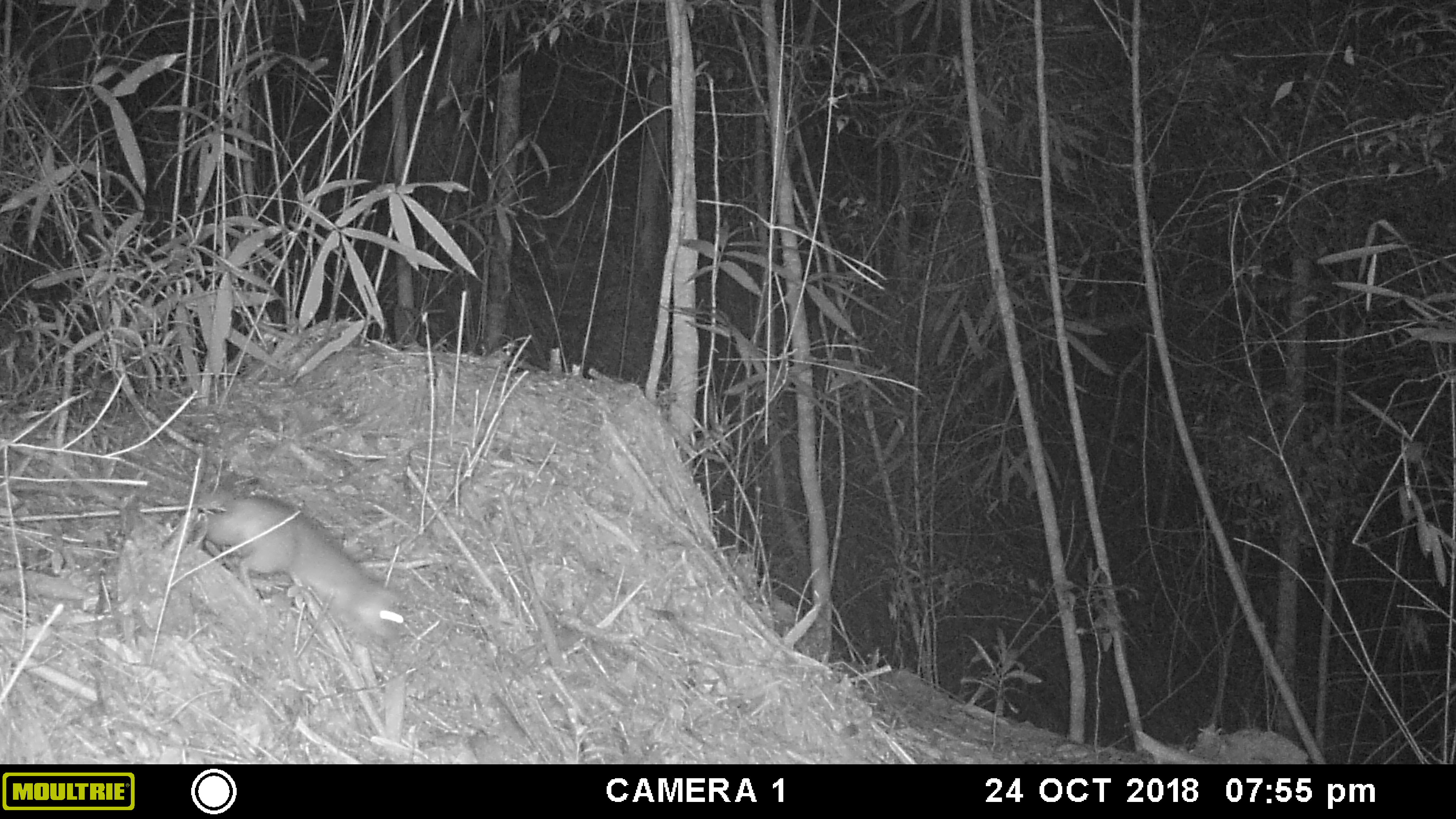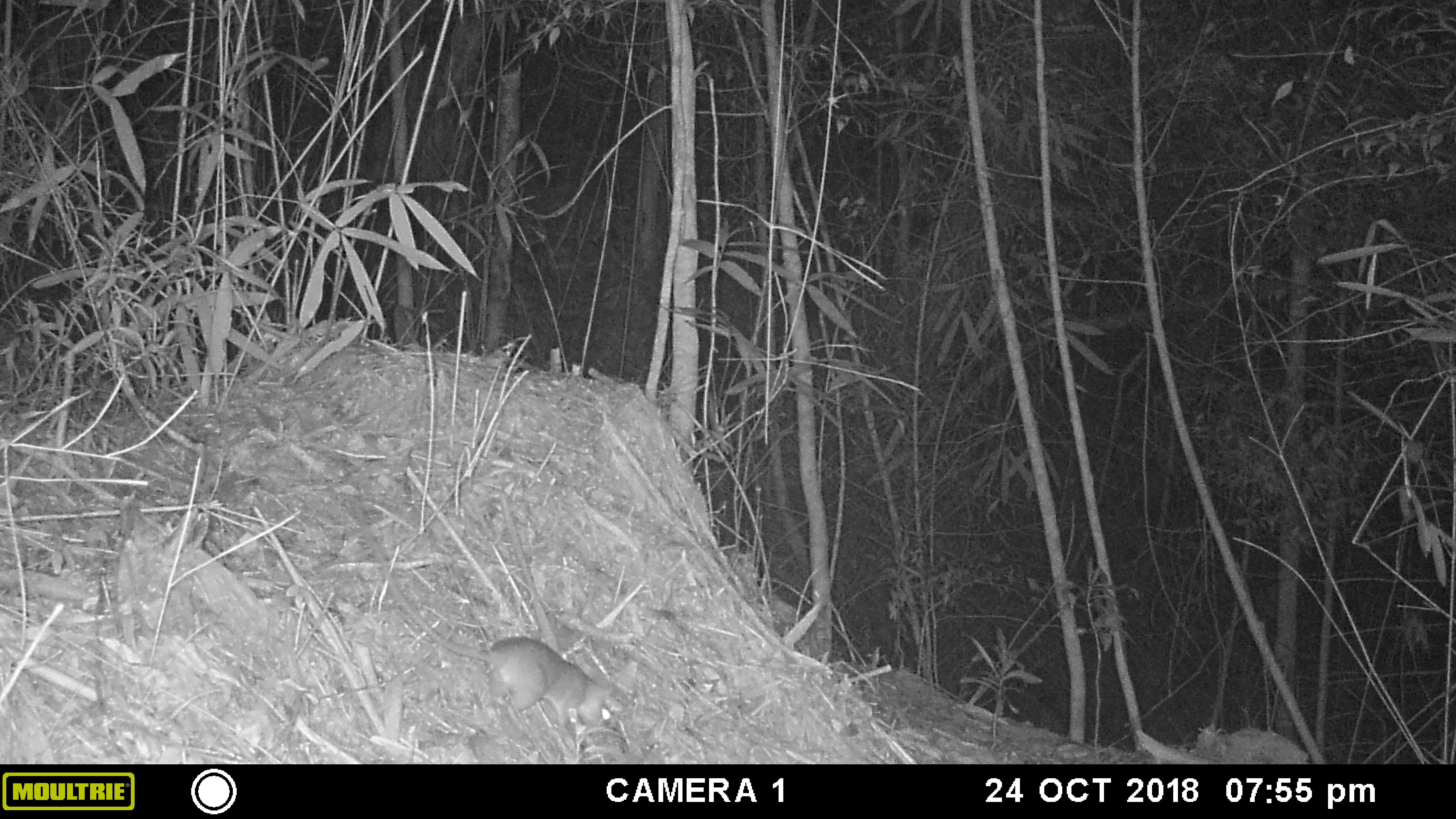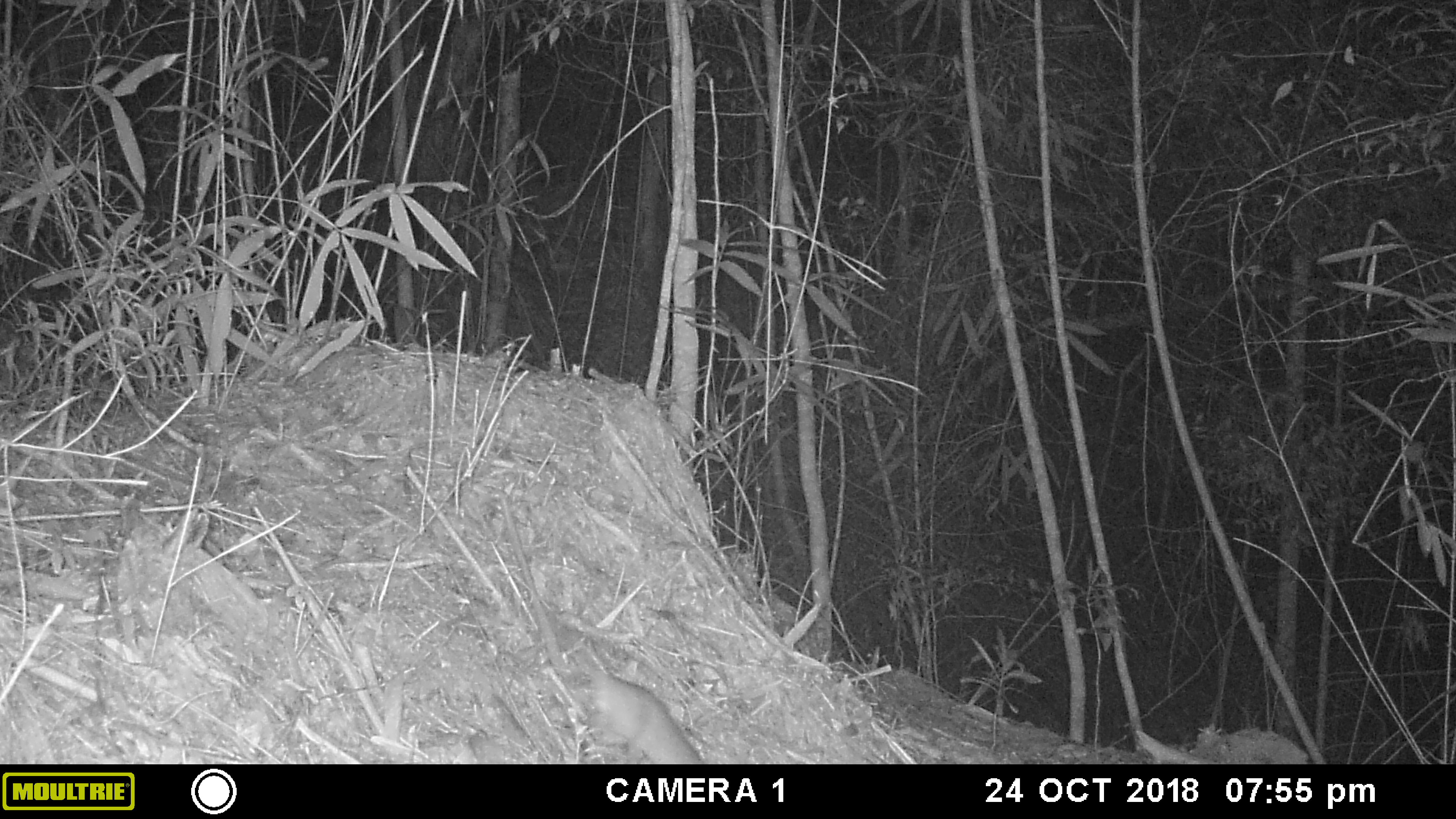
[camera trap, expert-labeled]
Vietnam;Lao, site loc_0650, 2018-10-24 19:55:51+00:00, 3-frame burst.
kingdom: Animalia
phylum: Chordata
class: Mammalia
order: Rodentia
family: Muridae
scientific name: Muridae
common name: old-world mice and rats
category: unidentified murid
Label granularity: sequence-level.